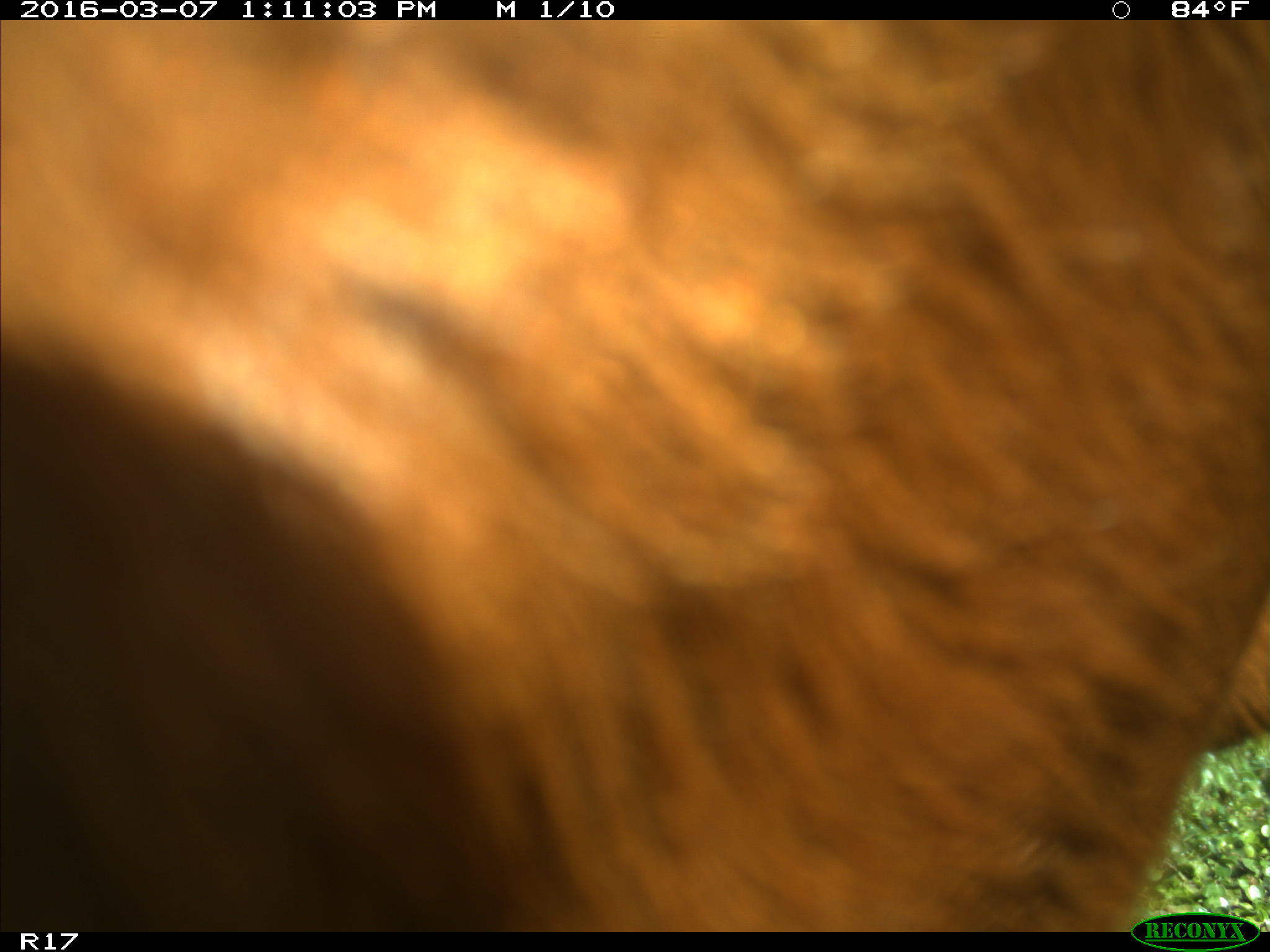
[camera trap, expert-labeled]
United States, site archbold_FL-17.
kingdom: Animalia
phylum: Chordata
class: Mammalia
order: Artiodactyla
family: Bovidae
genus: Bos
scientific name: Bos taurus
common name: domestic cow